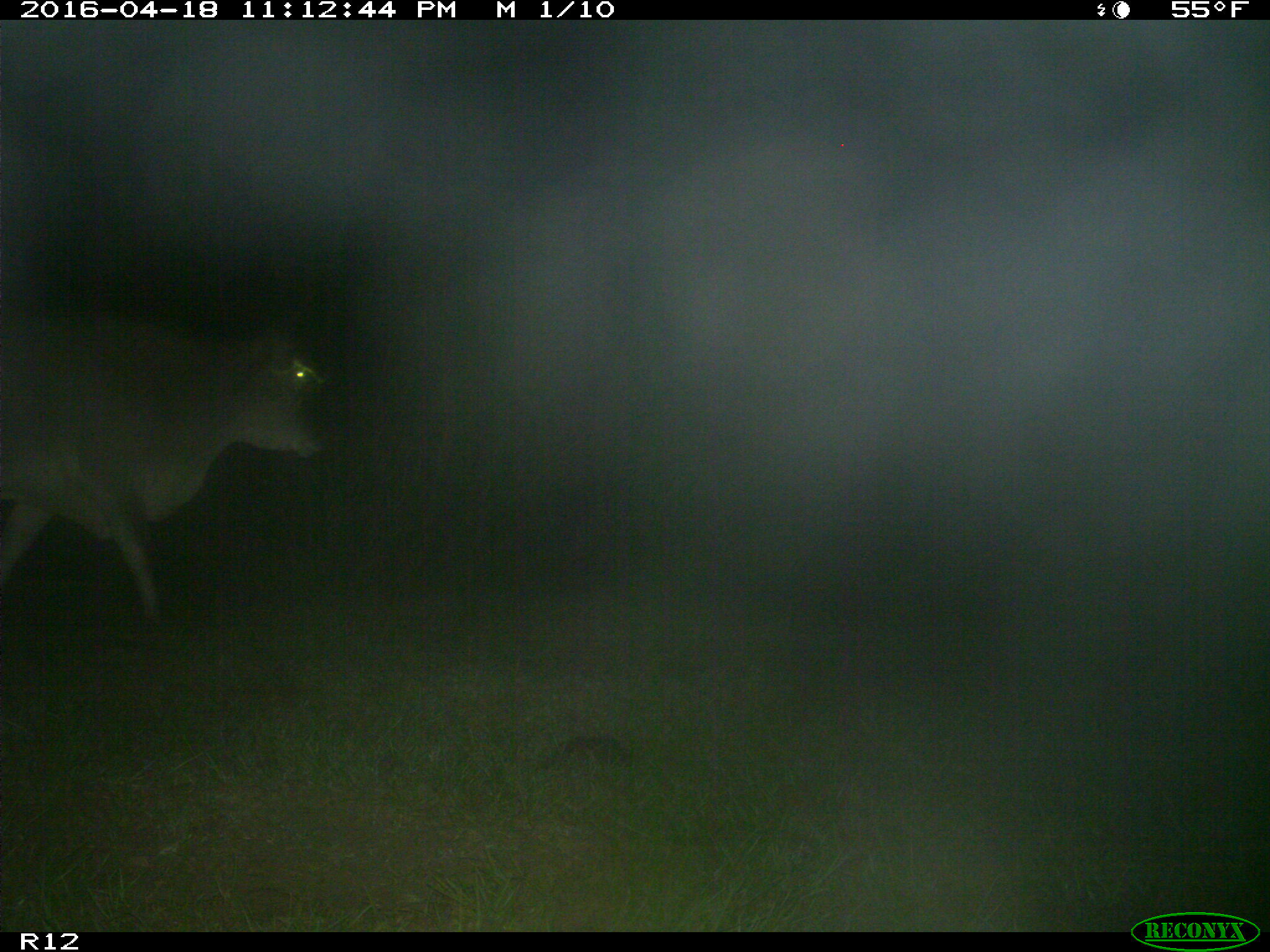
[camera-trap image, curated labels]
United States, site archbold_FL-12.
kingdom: Animalia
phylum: Chordata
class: Mammalia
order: Artiodactyla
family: Bovidae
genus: Bos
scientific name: Bos taurus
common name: domestic cow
Bos taurus (domestic cow).